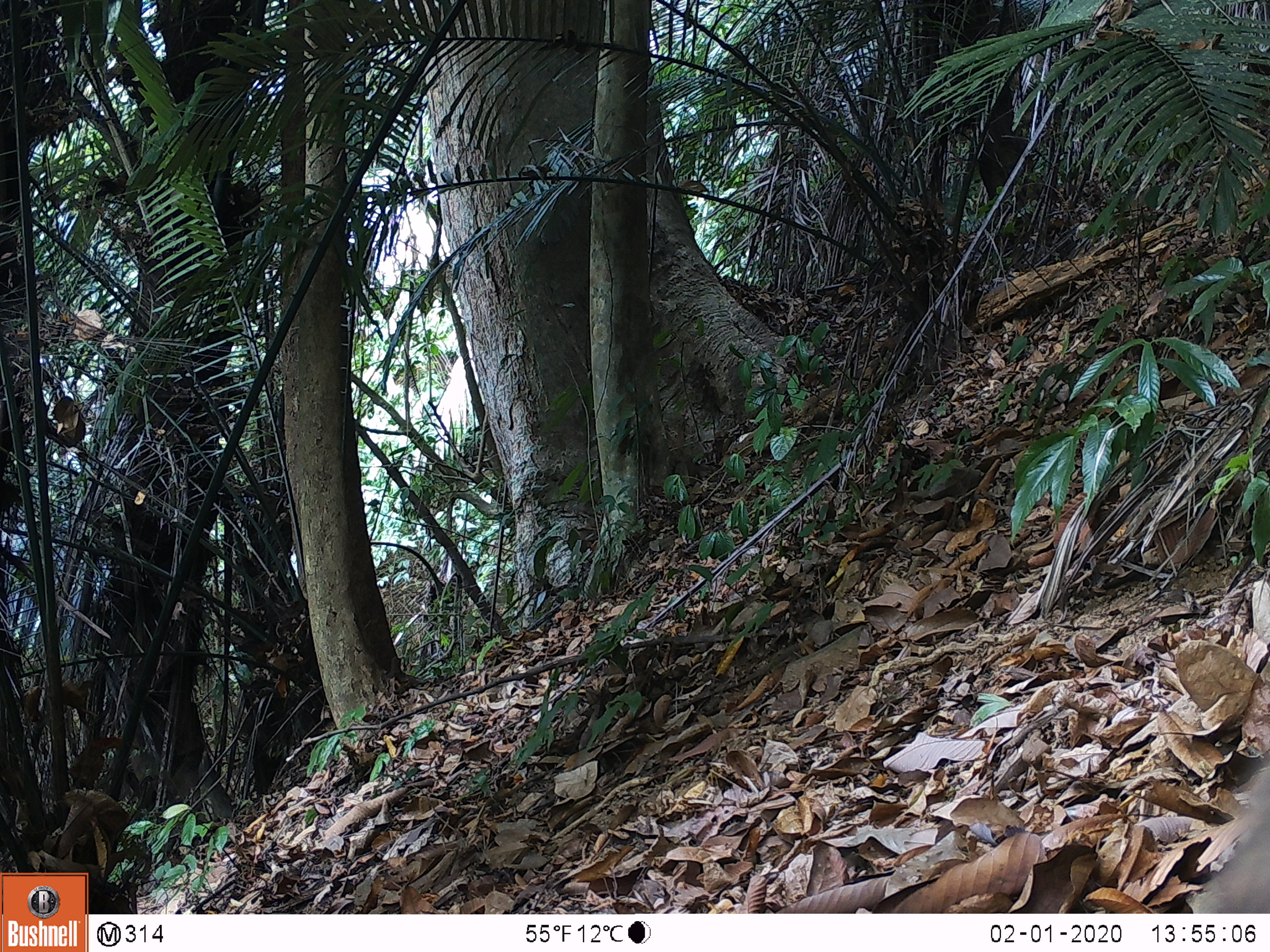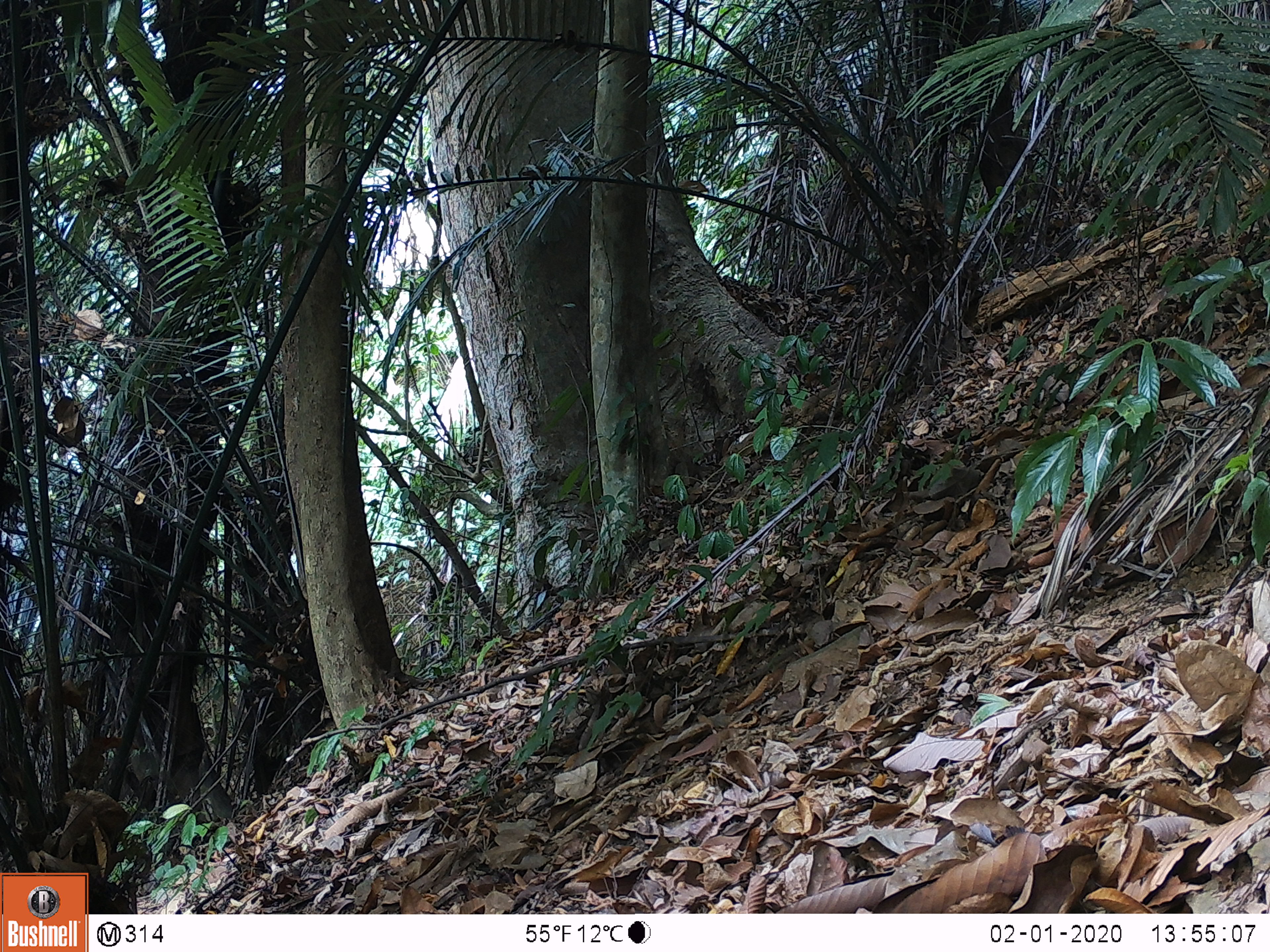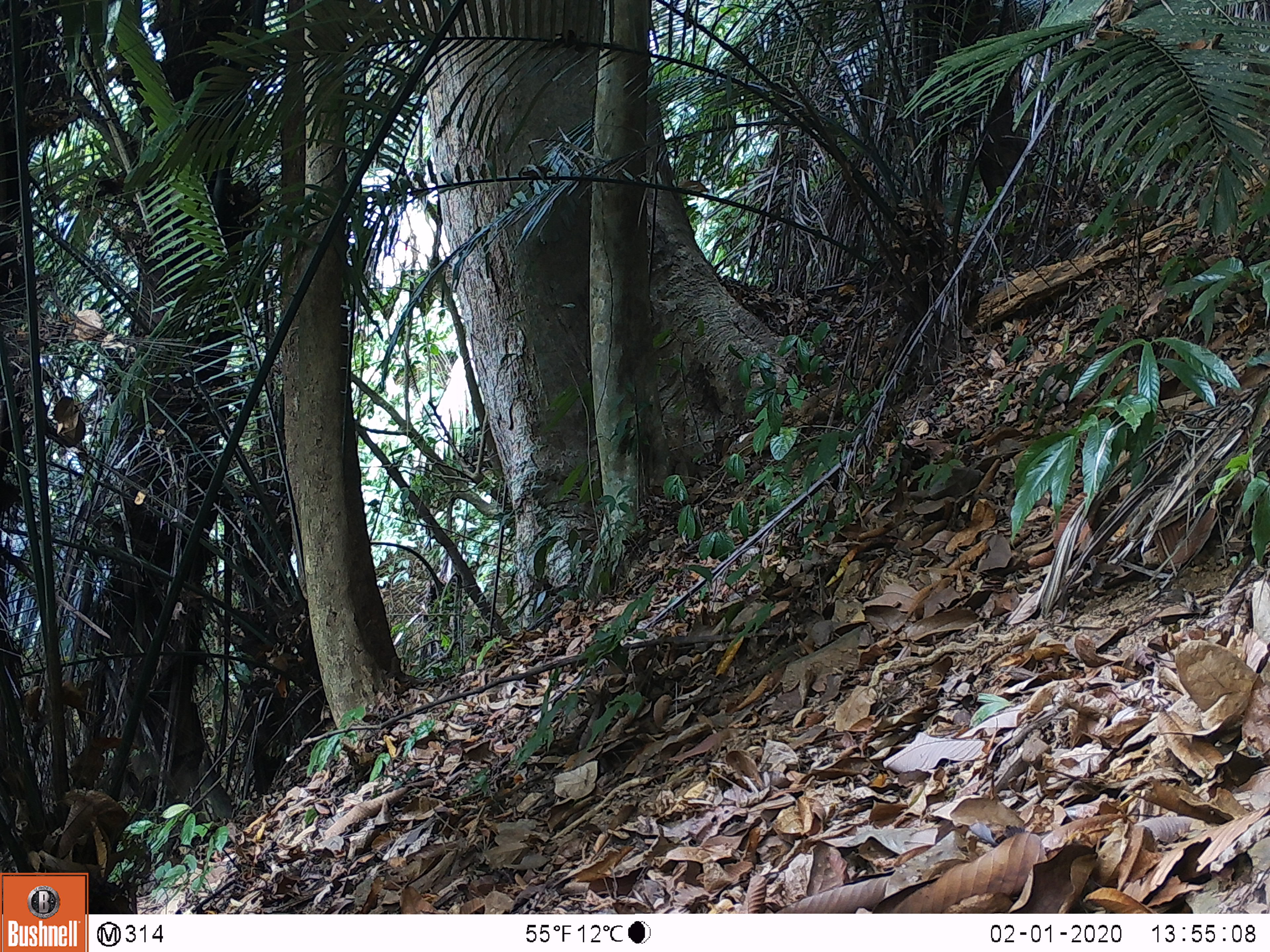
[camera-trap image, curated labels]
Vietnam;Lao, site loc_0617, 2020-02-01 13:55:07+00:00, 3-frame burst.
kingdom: Animalia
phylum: Chordata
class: Mammalia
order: Artiodactyla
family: Suidae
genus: Sus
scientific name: Sus scrofa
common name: eurasian wild pig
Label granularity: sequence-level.